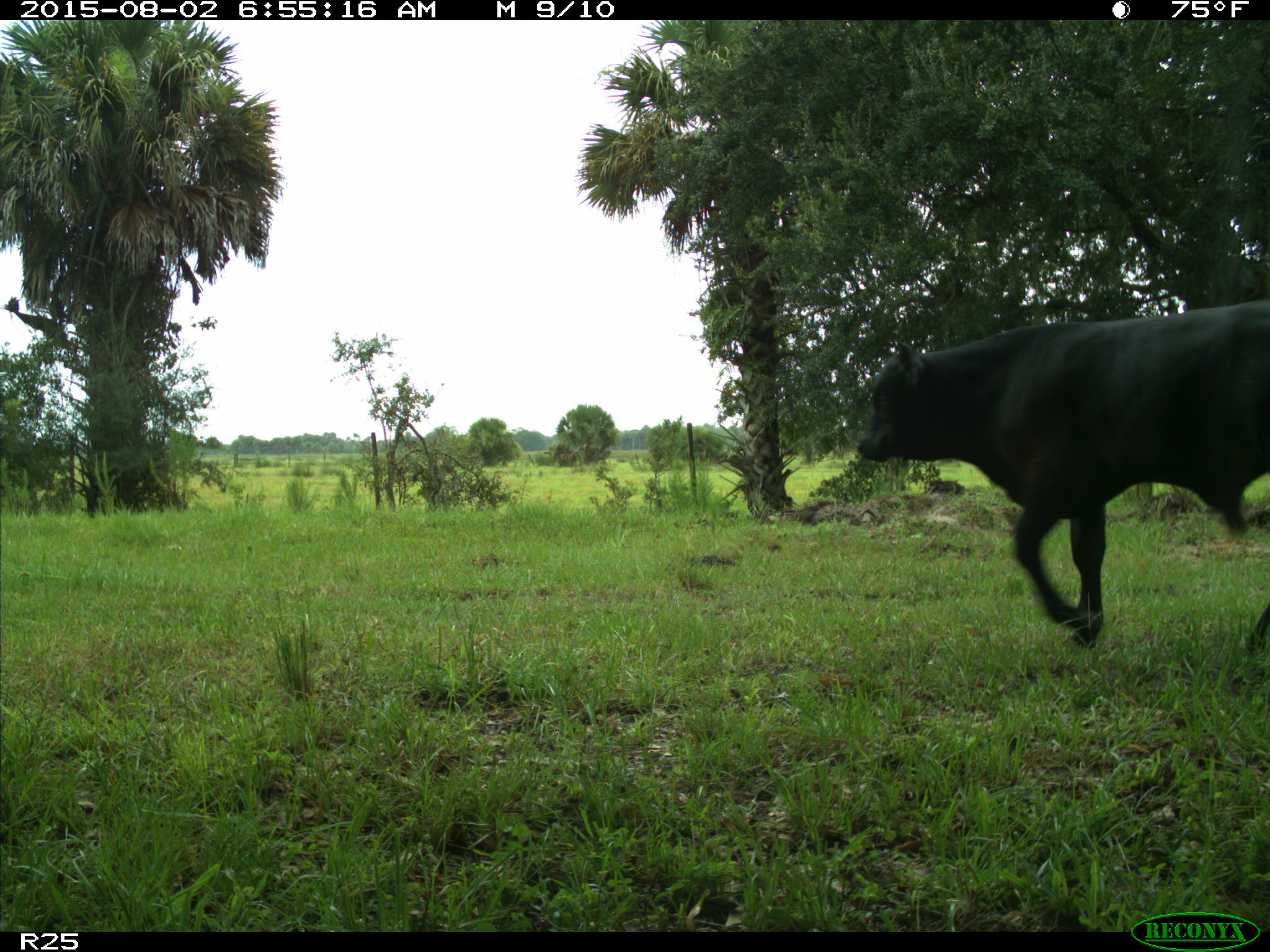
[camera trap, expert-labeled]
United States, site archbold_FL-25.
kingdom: Animalia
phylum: Chordata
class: Mammalia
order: Artiodactyla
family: Bovidae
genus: Bos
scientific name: Bos taurus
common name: domestic cow